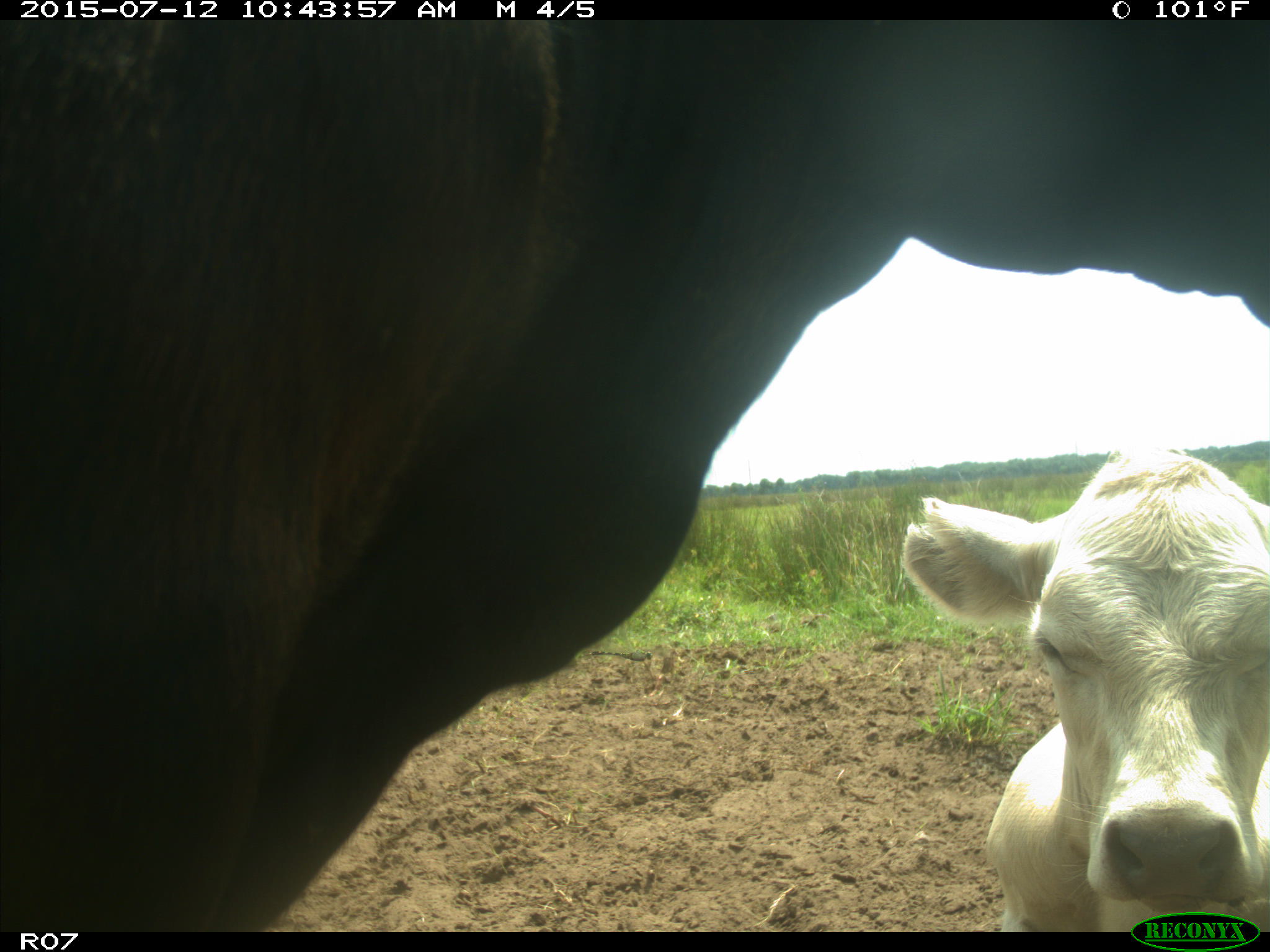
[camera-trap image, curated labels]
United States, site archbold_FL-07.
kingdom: Animalia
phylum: Chordata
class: Mammalia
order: Artiodactyla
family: Bovidae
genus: Bos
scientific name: Bos taurus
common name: domestic cow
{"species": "Bos taurus (domestic cow)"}